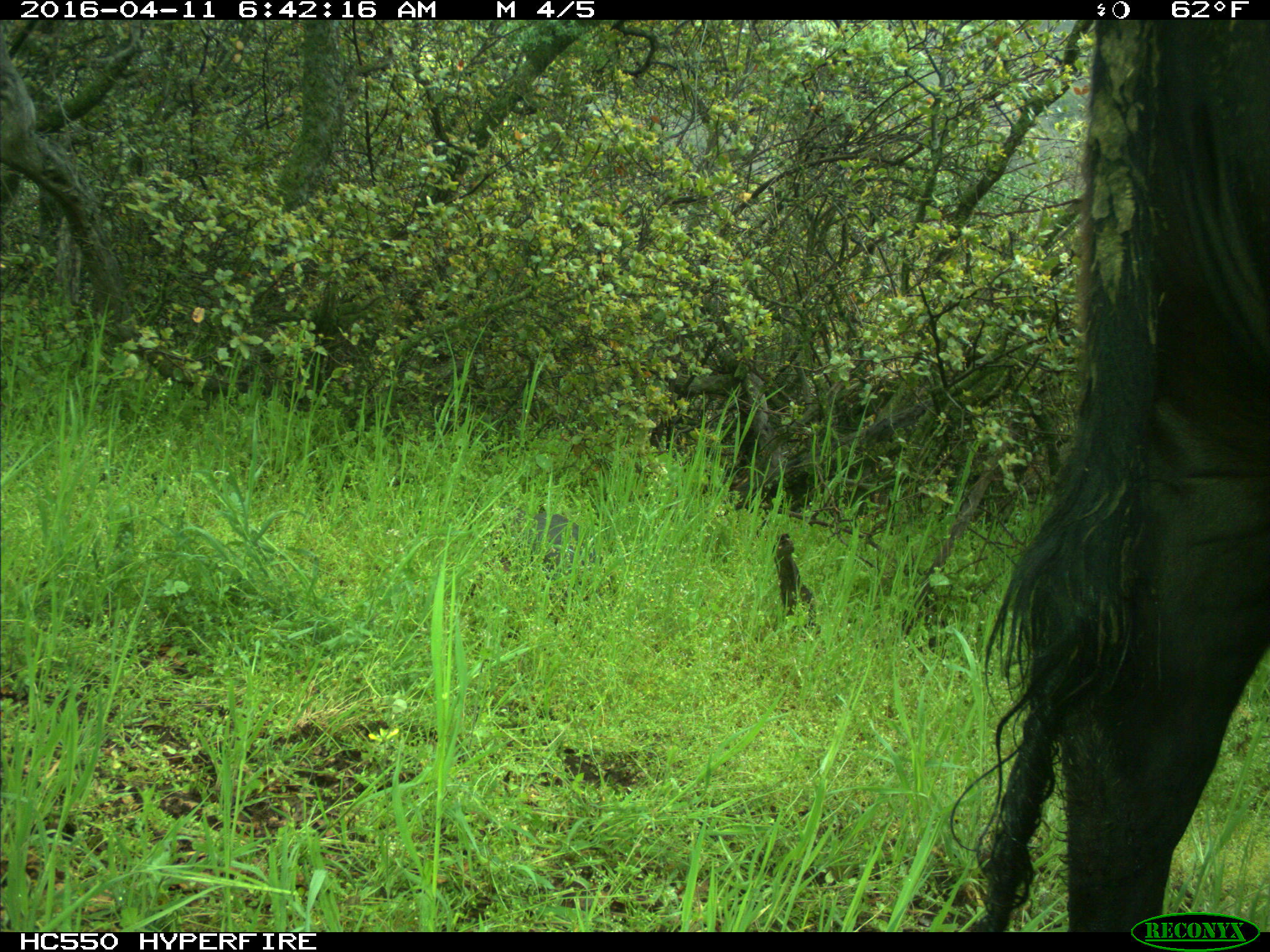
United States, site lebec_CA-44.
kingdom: Animalia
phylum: Chordata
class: Mammalia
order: Artiodactyla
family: Bovidae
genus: Bos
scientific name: Bos taurus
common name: domestic cow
Bos taurus (domestic cow).